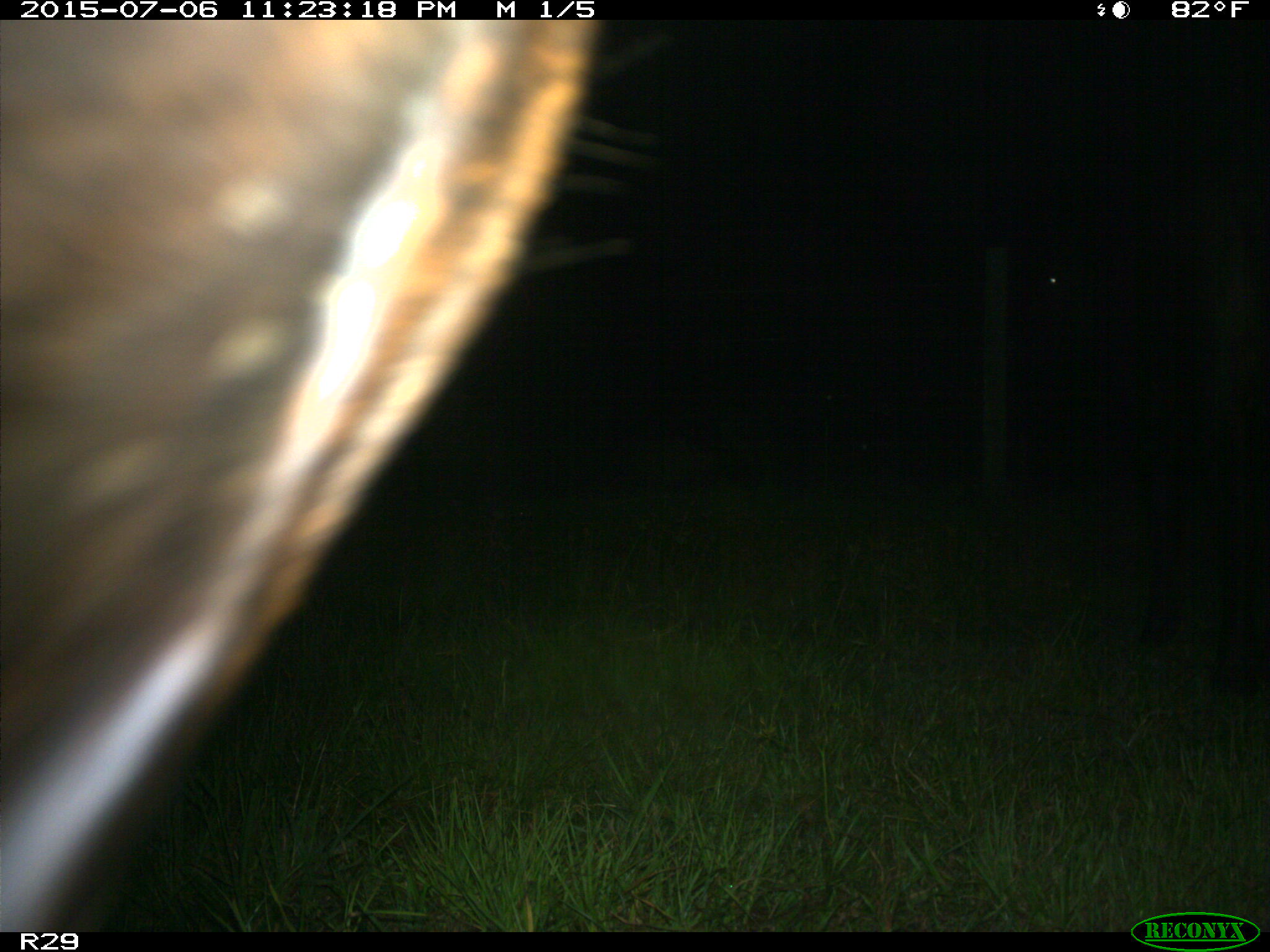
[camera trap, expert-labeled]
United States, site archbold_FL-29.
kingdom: Animalia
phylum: Chordata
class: Mammalia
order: Artiodactyla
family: Bovidae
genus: Bos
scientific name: Bos taurus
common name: domestic cow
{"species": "Bos taurus (domestic cow)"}